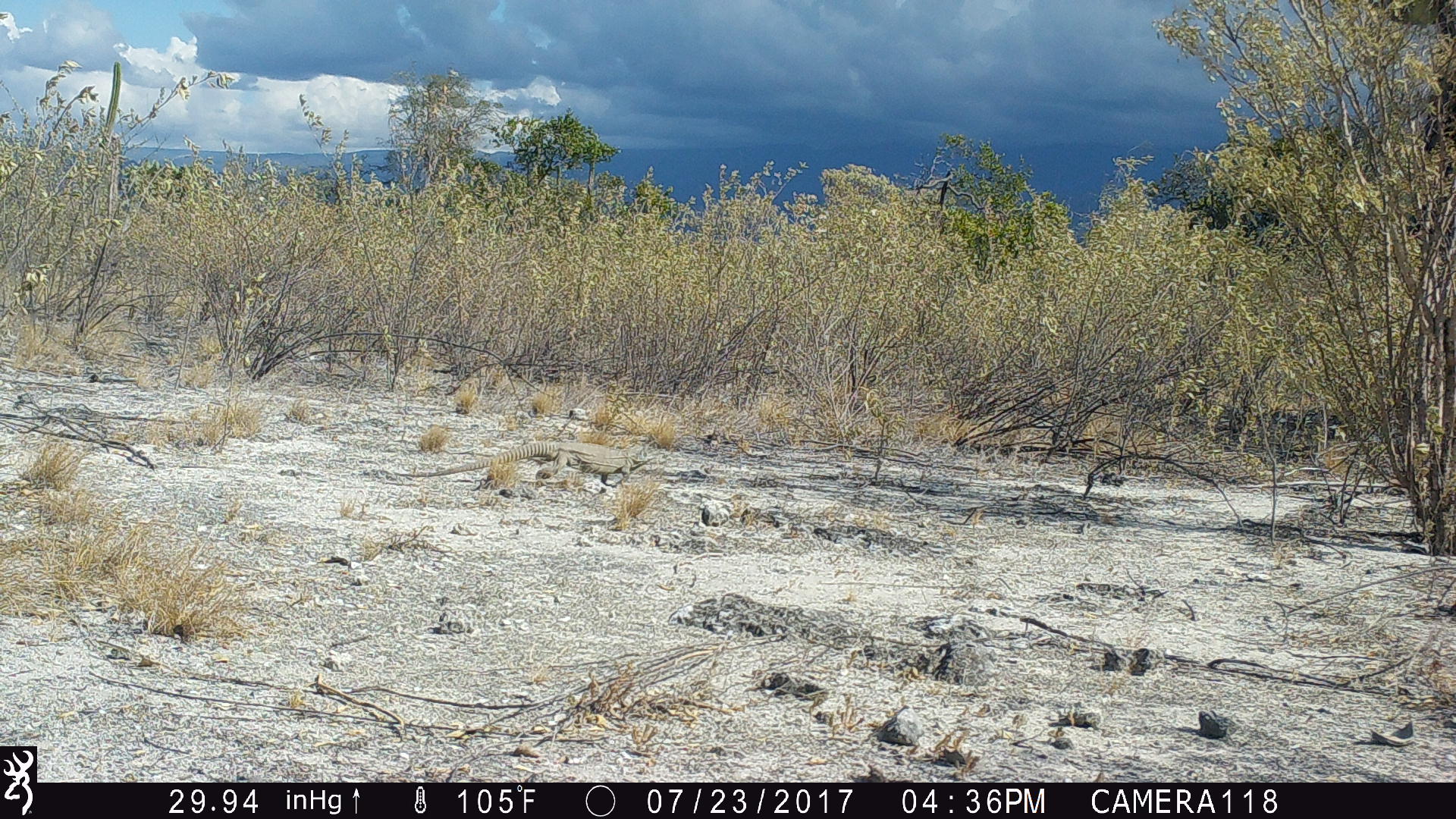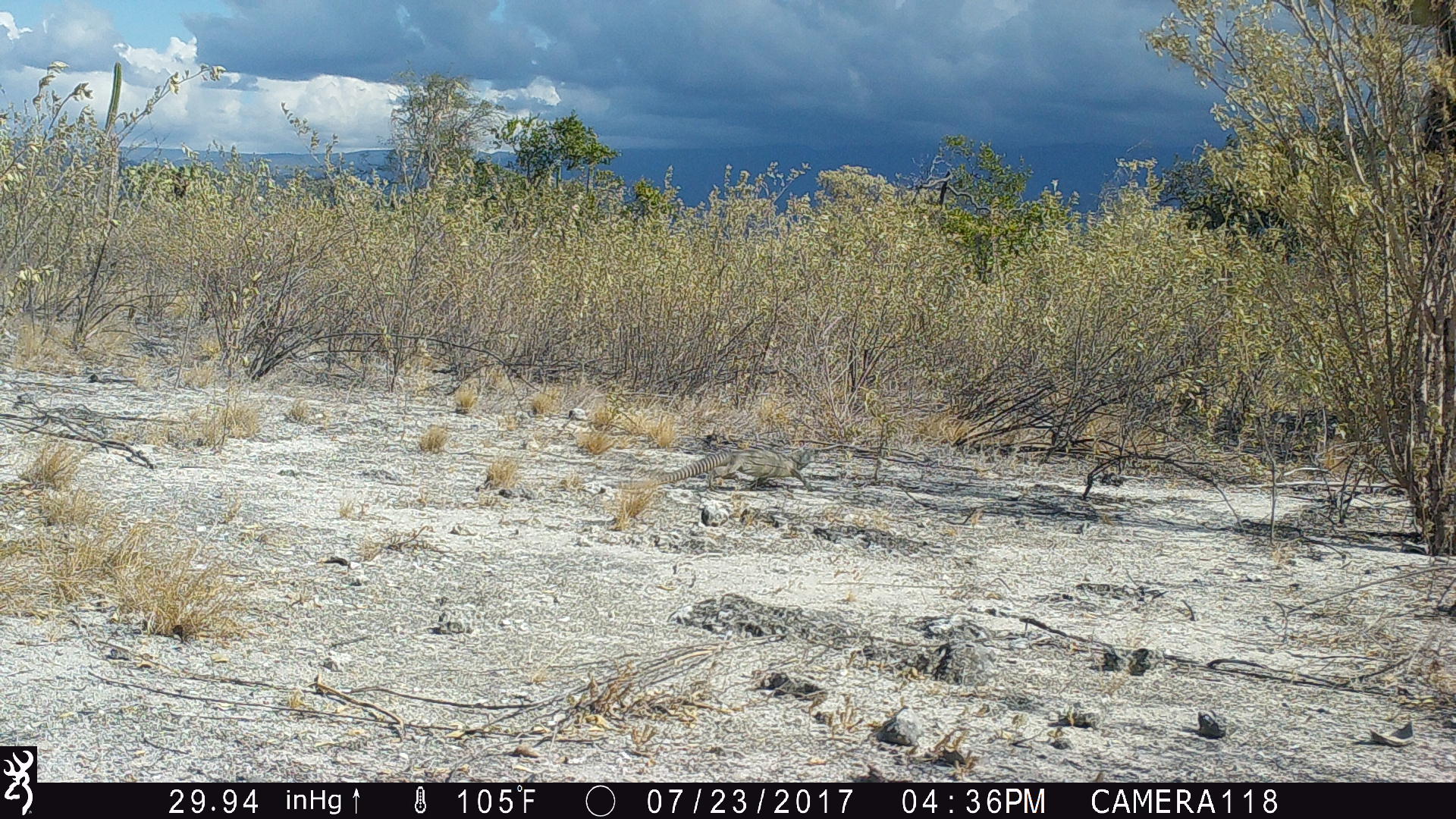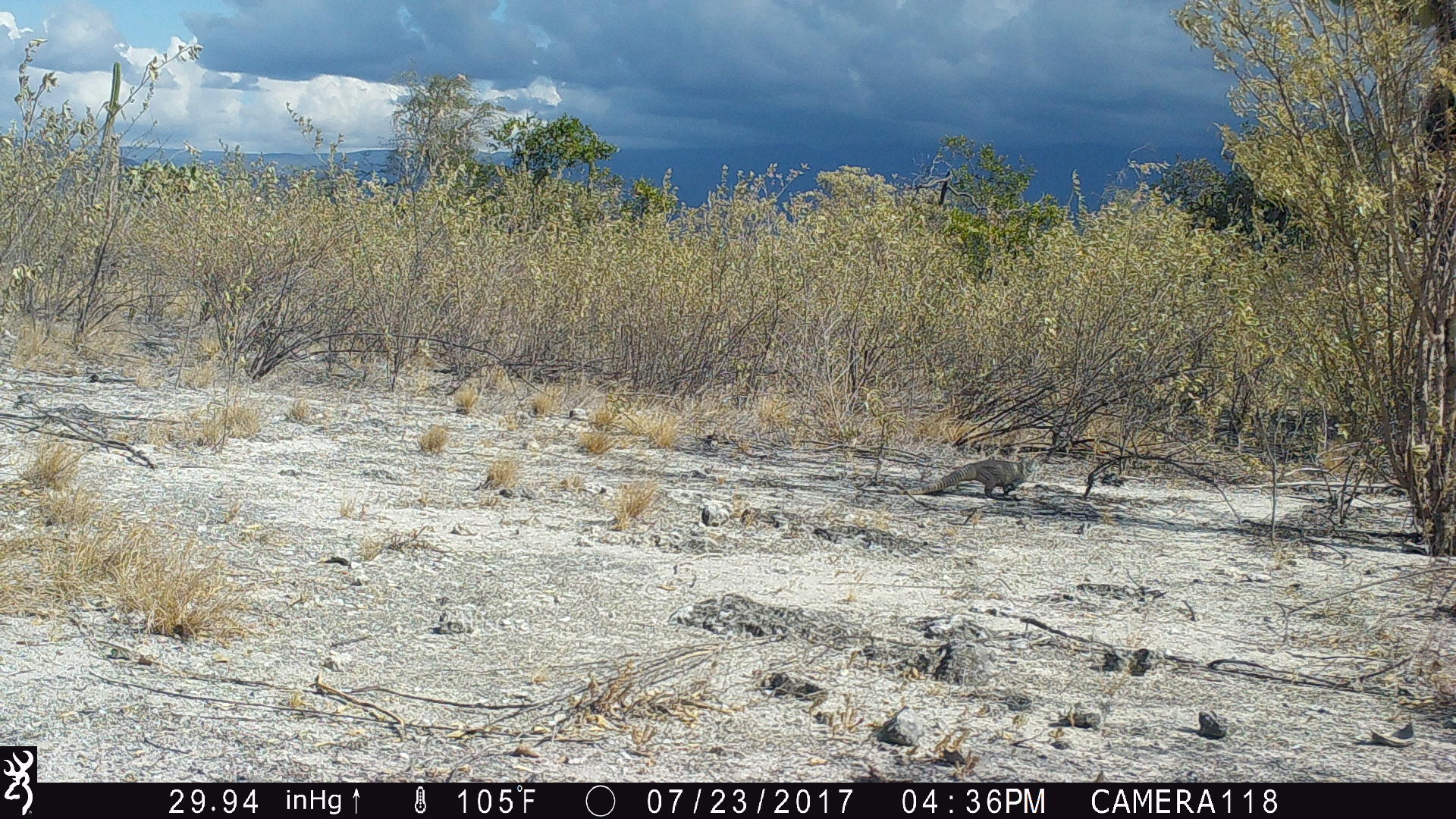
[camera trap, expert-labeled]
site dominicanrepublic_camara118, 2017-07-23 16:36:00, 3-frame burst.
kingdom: Animalia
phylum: Chordata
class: Reptilia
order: Squamata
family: Iguanidae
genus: Iguana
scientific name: Iguana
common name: typical iguanas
Iguana (typical iguanas).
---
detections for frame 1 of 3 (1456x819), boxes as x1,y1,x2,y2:
iguana: 396,438,656,496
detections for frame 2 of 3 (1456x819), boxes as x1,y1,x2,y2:
iguana: 616,435,820,500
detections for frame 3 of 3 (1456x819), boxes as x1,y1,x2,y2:
iguana: 852,453,1044,497